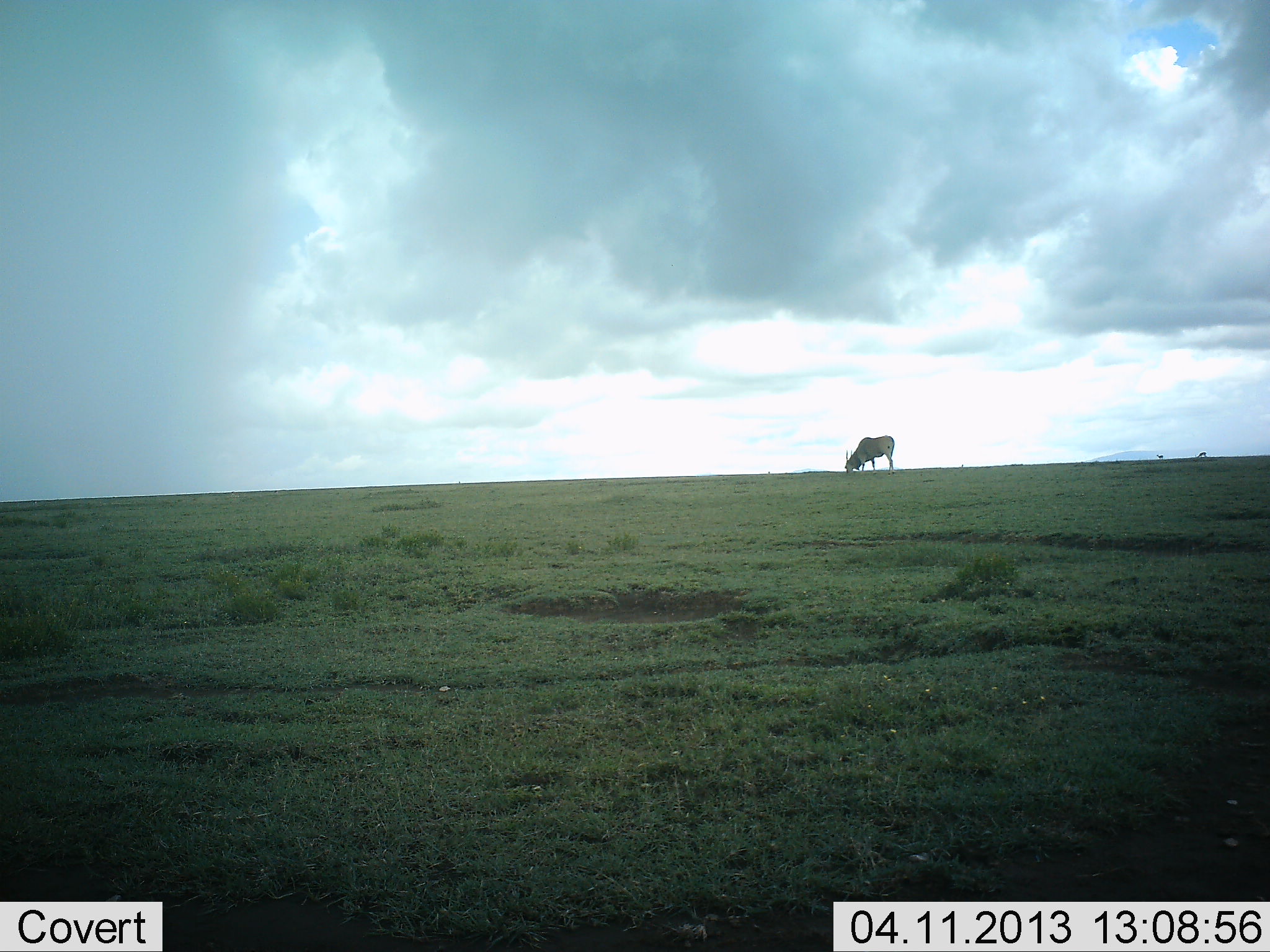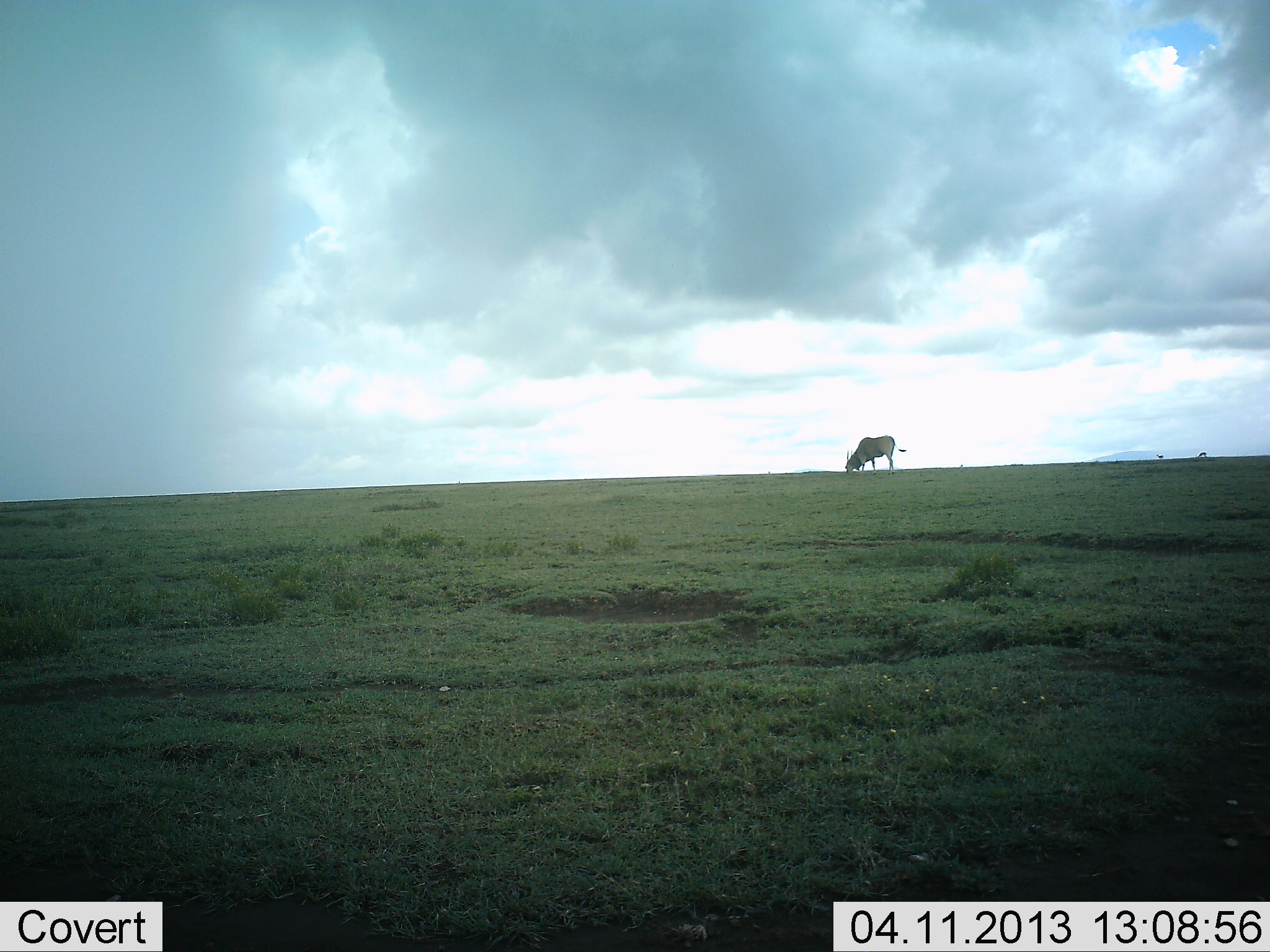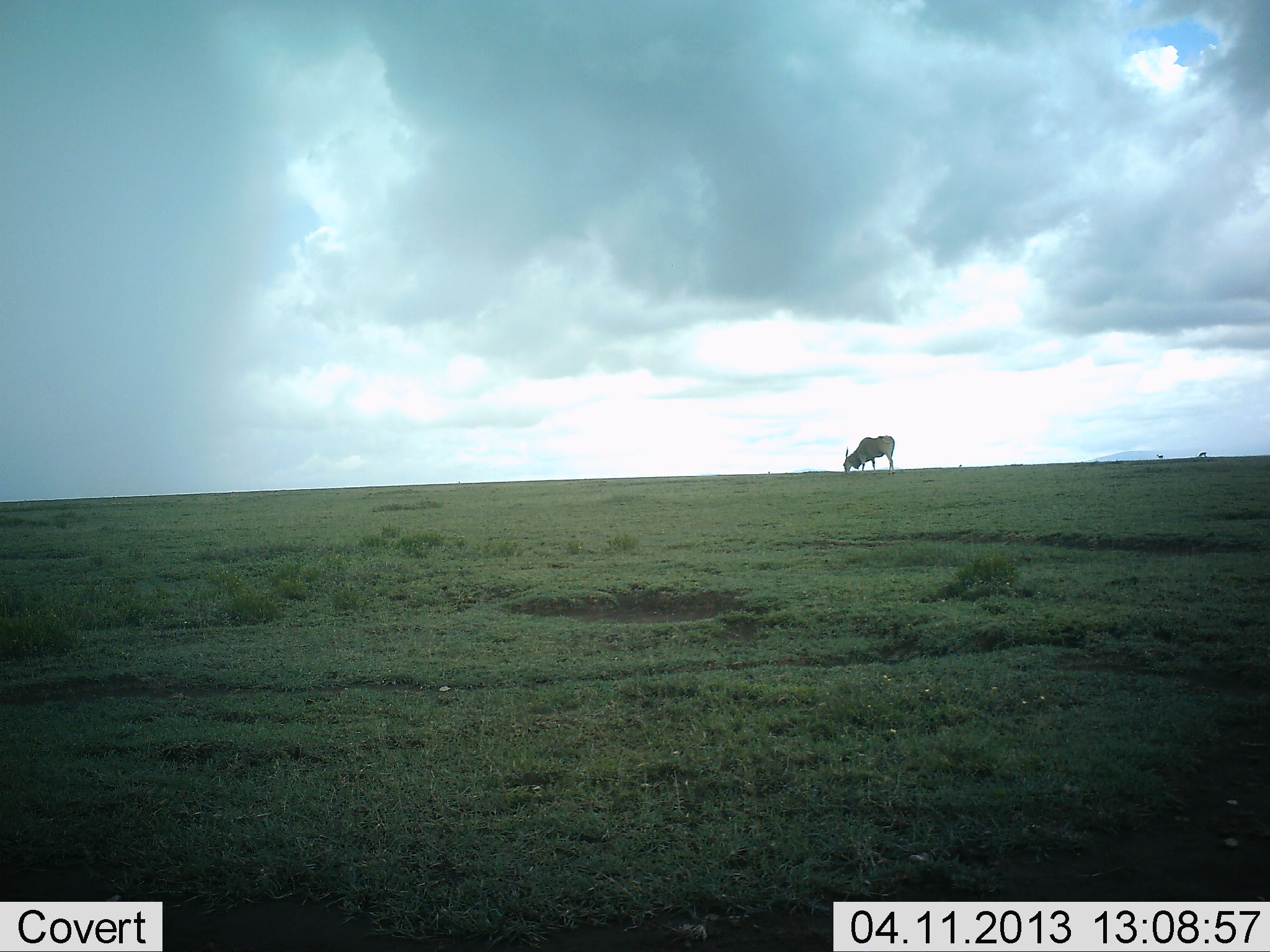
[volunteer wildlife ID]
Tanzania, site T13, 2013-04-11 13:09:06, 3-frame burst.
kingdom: Animalia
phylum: Chordata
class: Mammalia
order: Artiodactyla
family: Bovidae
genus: Tragelaphus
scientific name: Tragelaphus oryx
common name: eland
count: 1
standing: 17%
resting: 0%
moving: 0%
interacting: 0%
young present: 0%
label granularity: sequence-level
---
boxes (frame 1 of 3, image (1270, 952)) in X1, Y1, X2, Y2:
animal: 845, 436, 895, 474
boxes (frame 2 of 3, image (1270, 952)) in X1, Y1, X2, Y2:
animal: 846, 436, 907, 474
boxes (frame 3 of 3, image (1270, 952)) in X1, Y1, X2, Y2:
animal: 844, 435, 894, 475